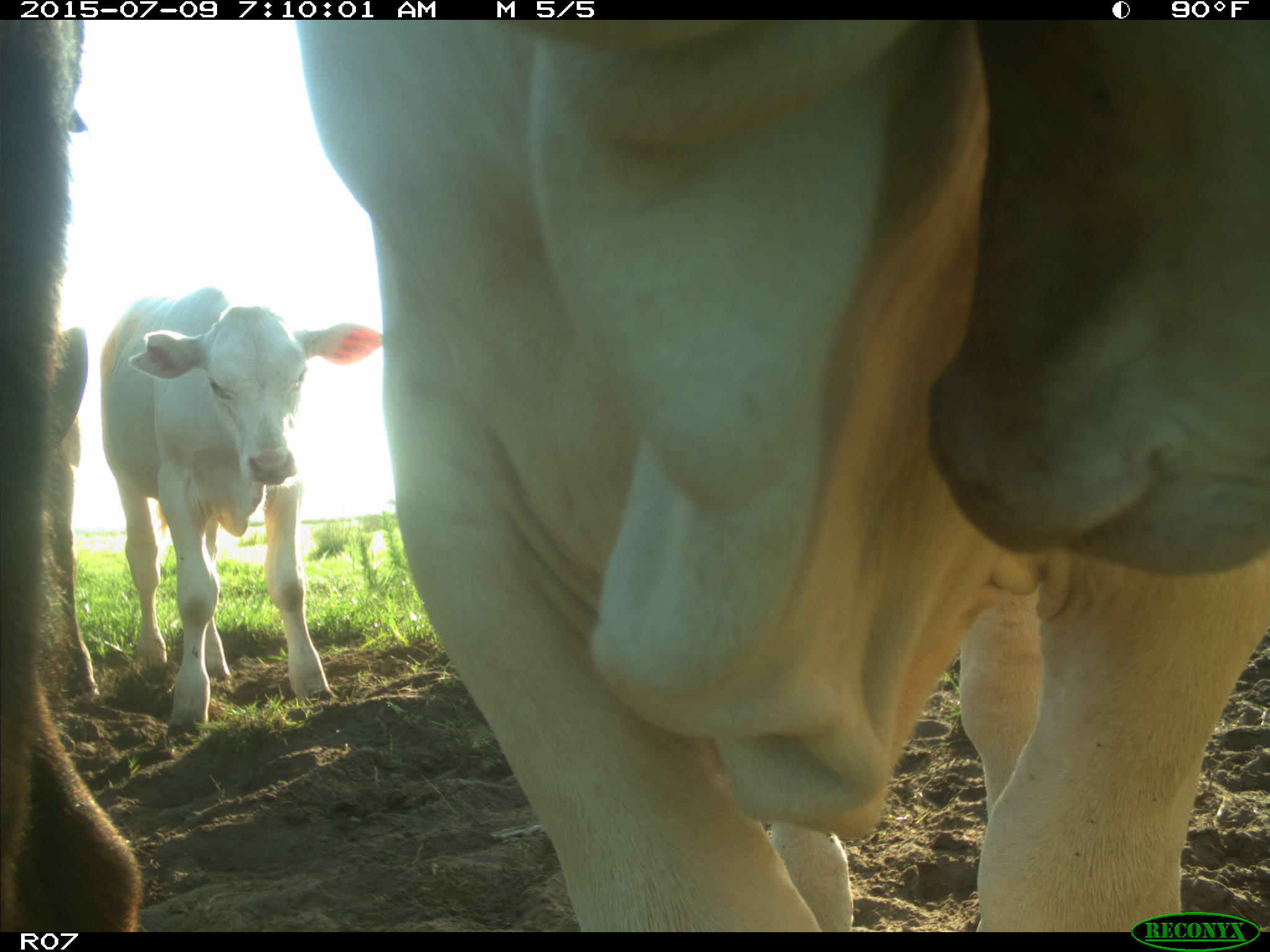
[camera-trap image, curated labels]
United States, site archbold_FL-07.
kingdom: Animalia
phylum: Chordata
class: Mammalia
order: Artiodactyla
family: Bovidae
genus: Bos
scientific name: Bos taurus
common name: domestic cow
Bos taurus (domestic cow).